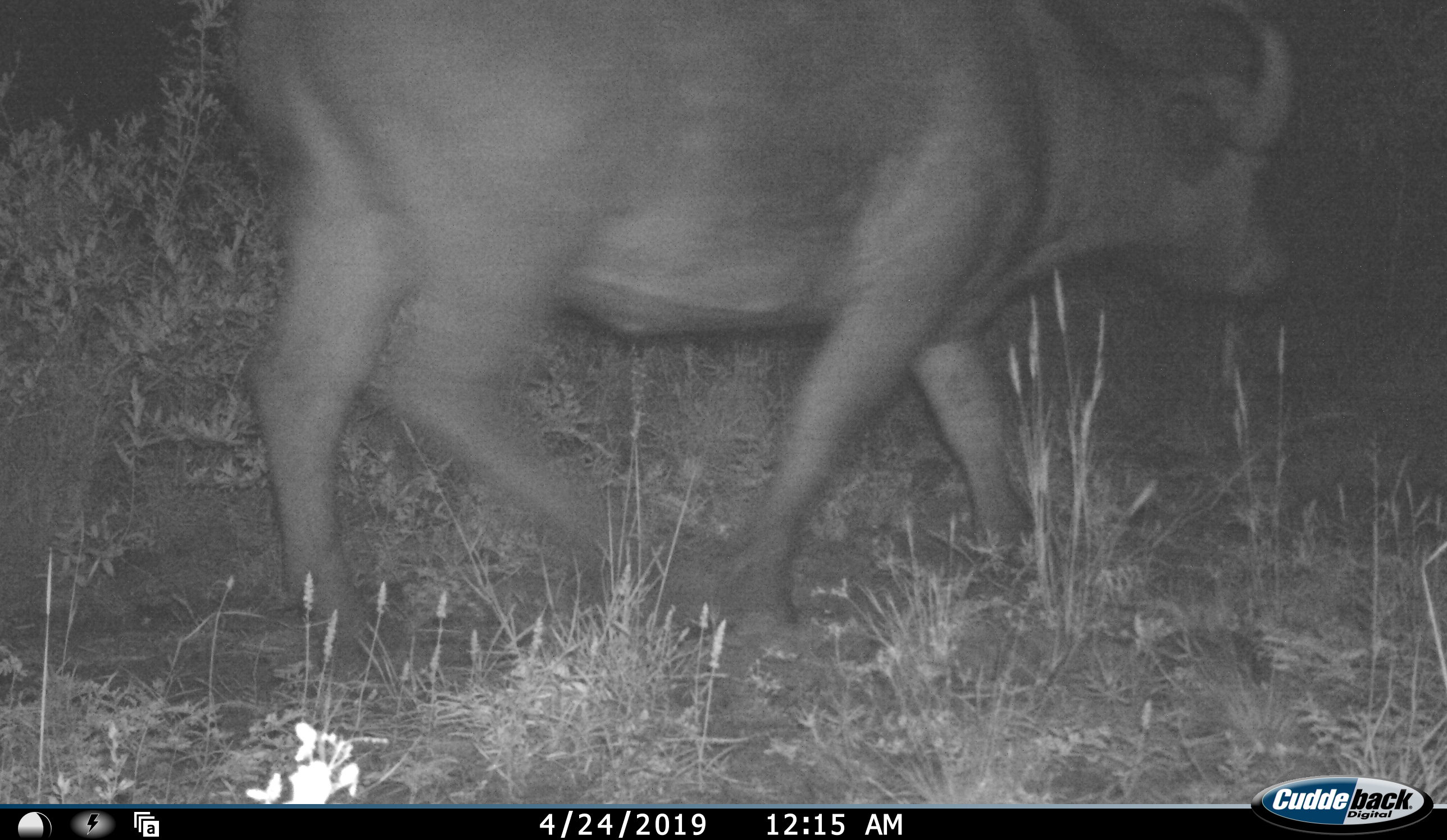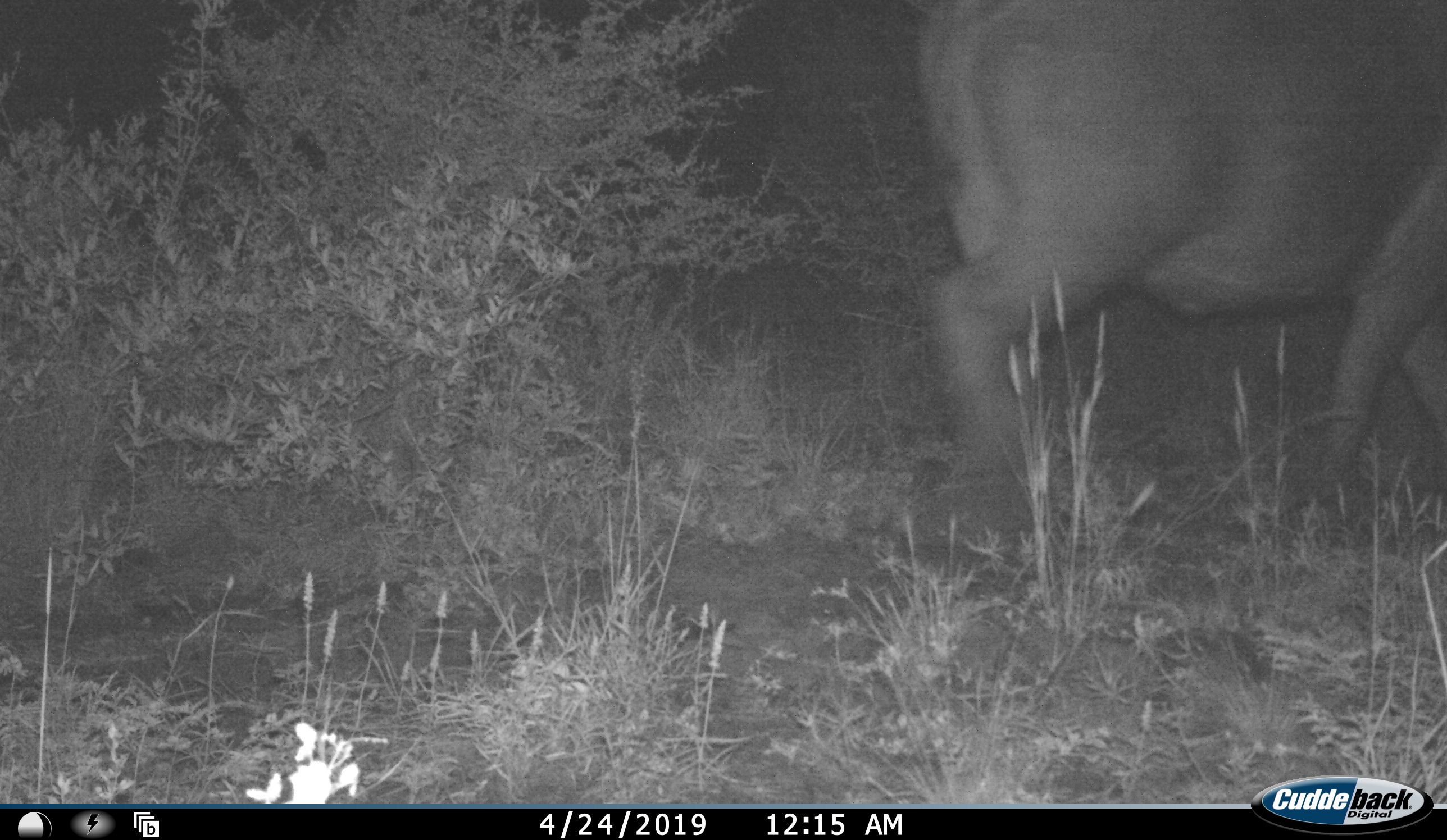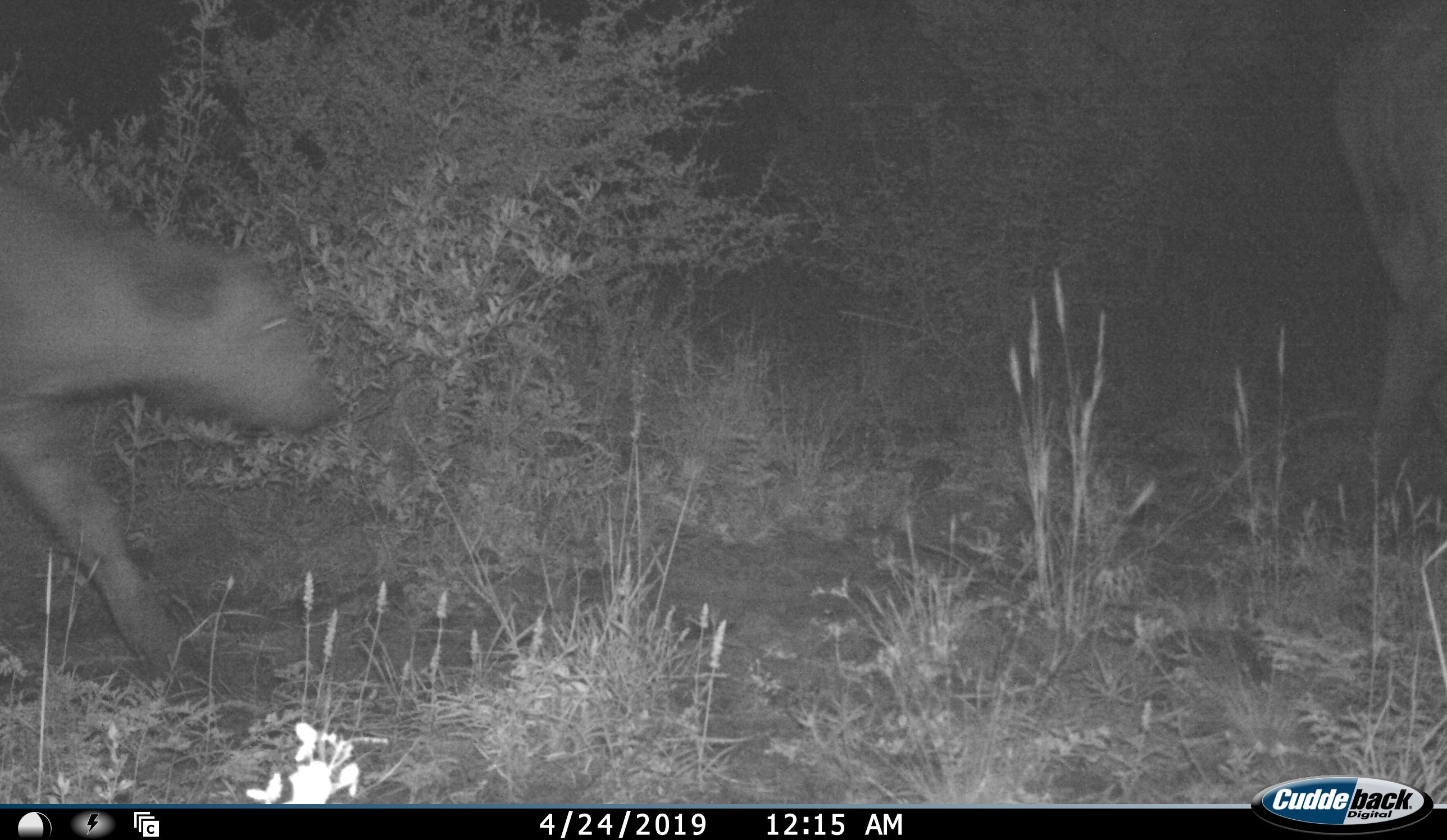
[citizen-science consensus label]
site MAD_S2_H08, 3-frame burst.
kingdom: Animalia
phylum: Chordata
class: Mammalia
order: Artiodactyla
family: Bovidae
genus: Syncerus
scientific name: Syncerus caffer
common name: african buffalo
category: buffalo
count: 2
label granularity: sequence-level